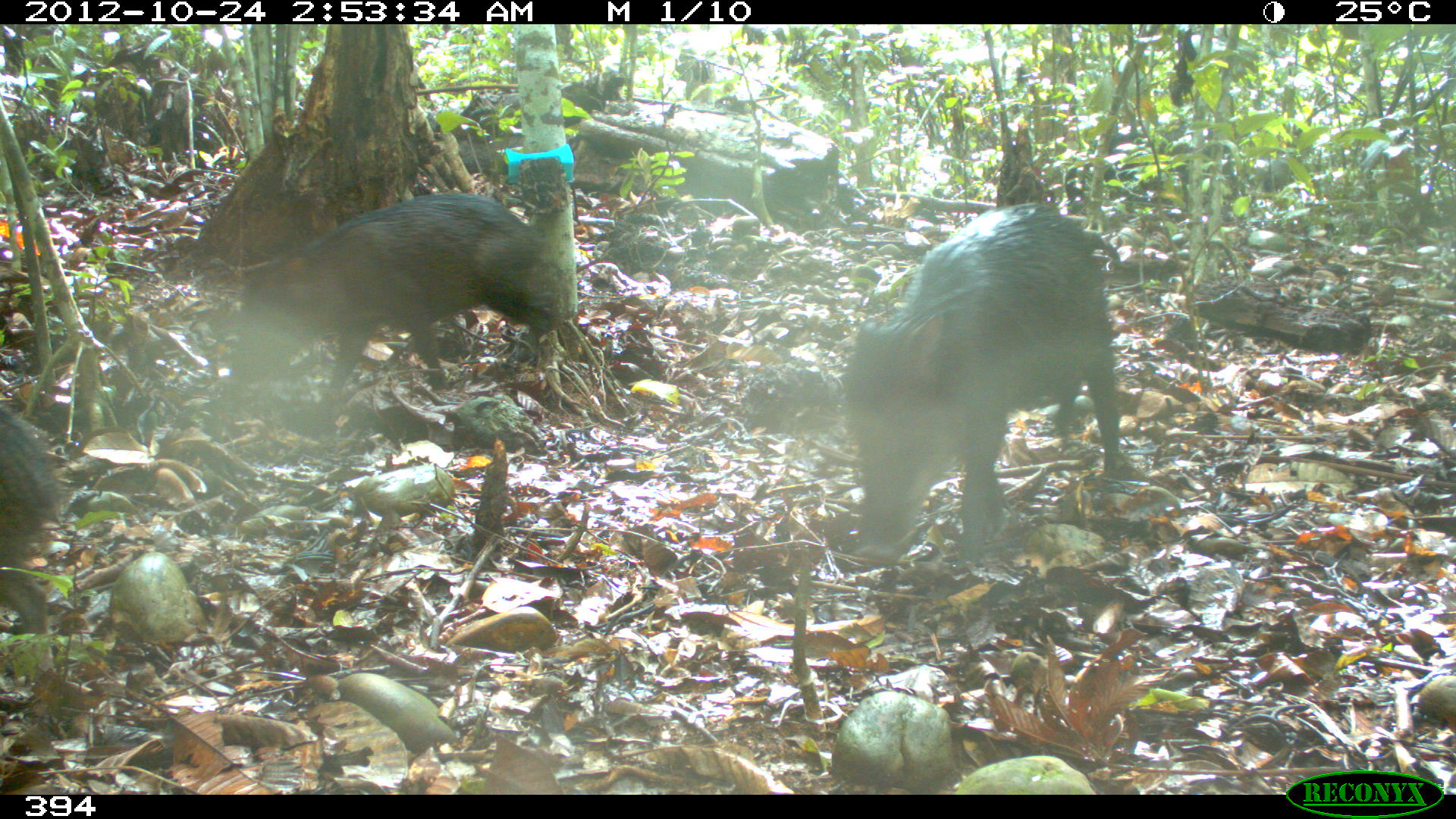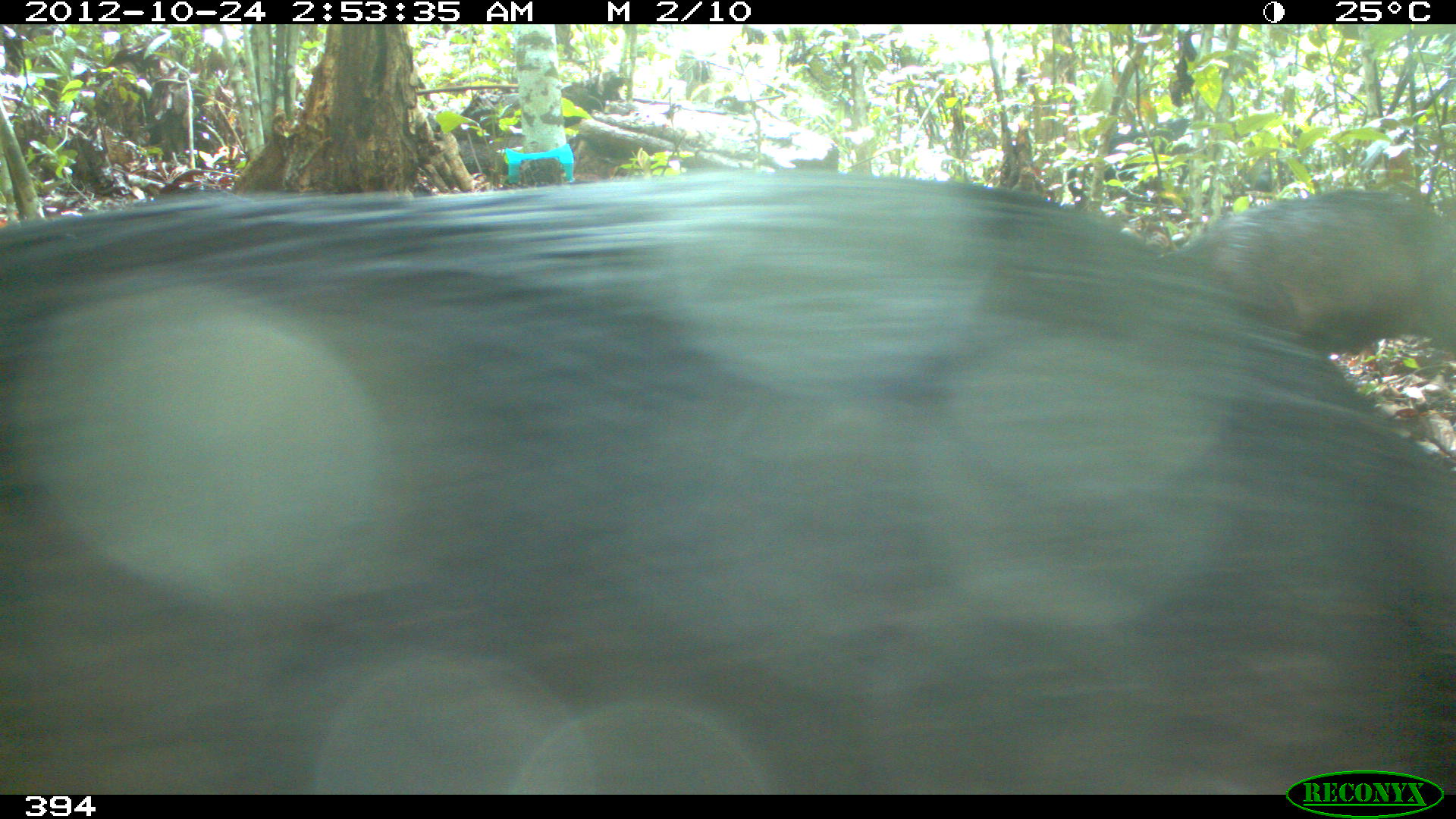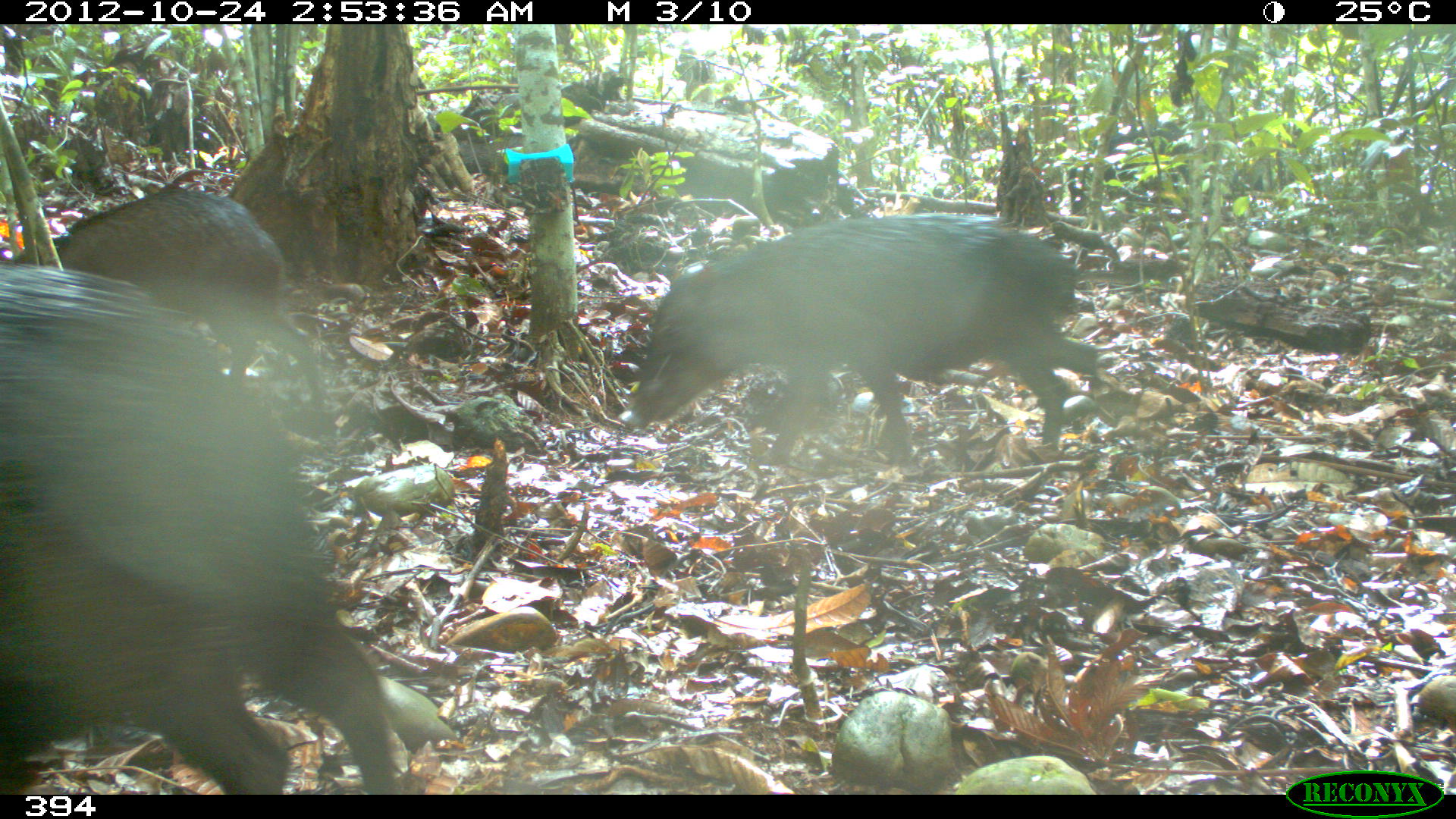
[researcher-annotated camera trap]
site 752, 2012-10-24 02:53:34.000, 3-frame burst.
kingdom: Animalia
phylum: Chordata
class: Mammalia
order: Artiodactyla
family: Tayassuidae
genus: Tayassu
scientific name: Tayassu pecari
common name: white-lipped peccary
Tayassu pecari (white-lipped peccary).